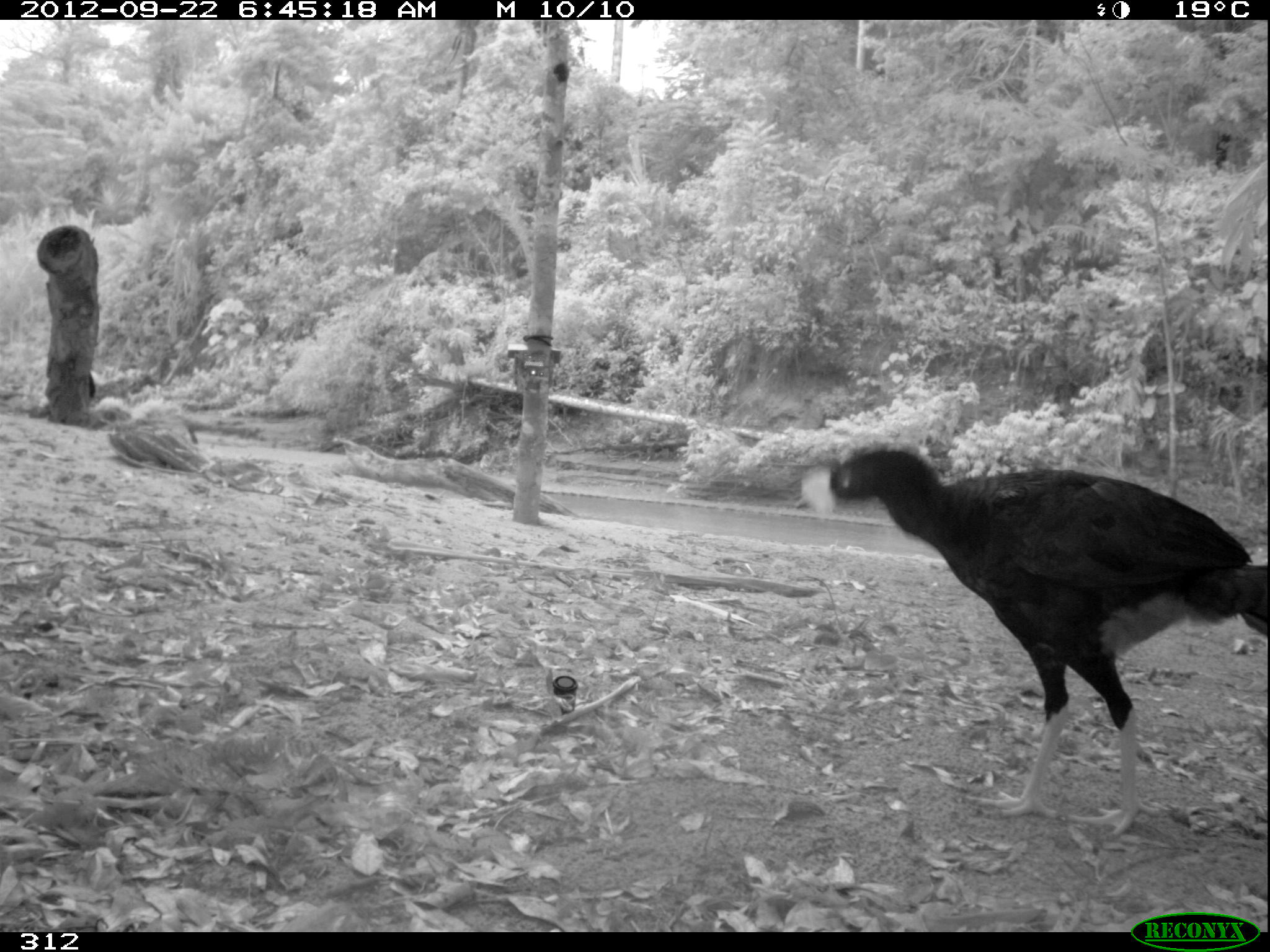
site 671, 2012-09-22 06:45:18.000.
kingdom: Animalia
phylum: Chordata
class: Aves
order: Galliformes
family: Cracidae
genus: Mitu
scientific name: Mitu tuberosum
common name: razor-billed curassow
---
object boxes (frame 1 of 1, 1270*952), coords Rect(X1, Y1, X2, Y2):
mitu tuberosum: Rect(797, 441, 1270, 839)